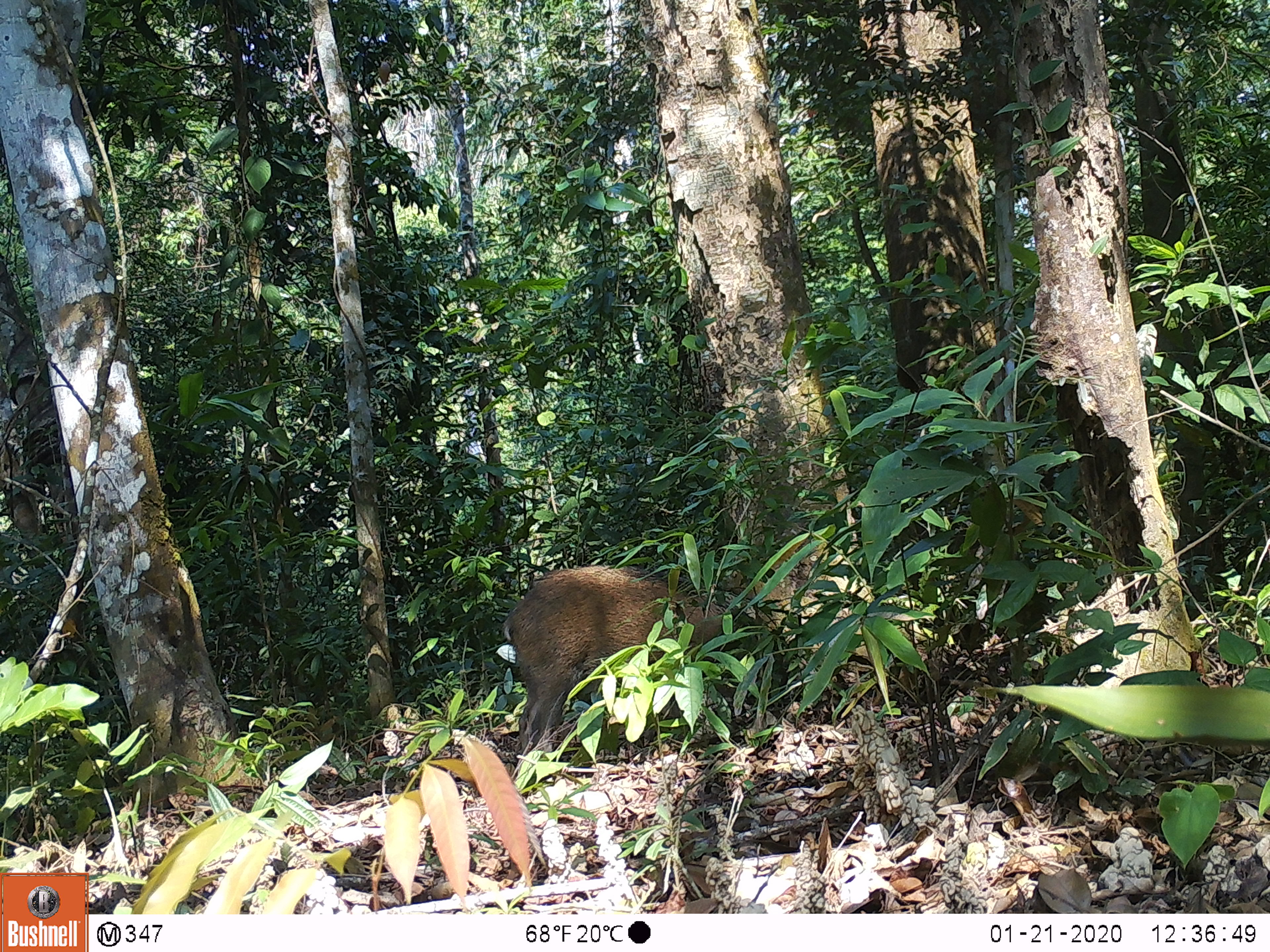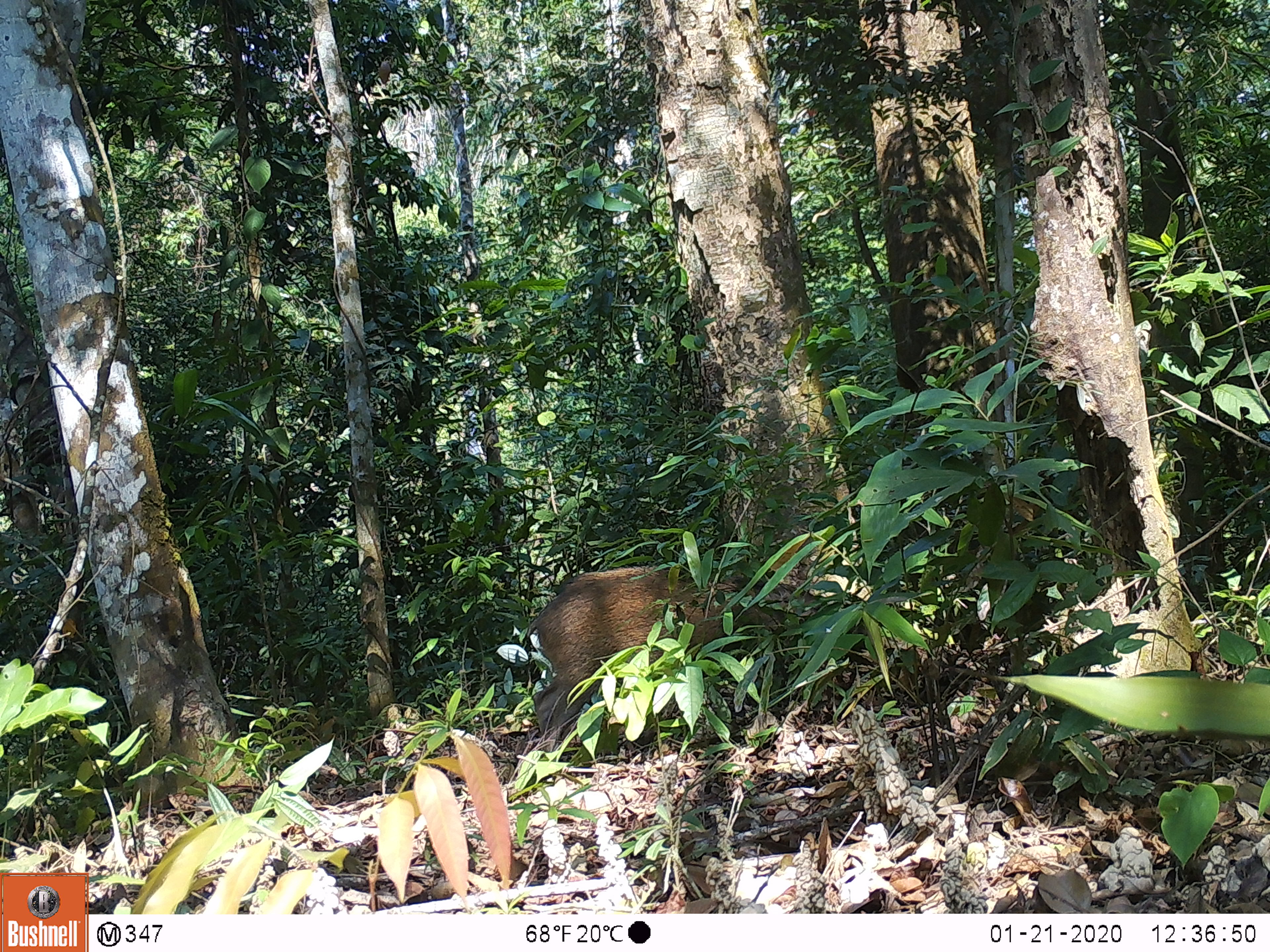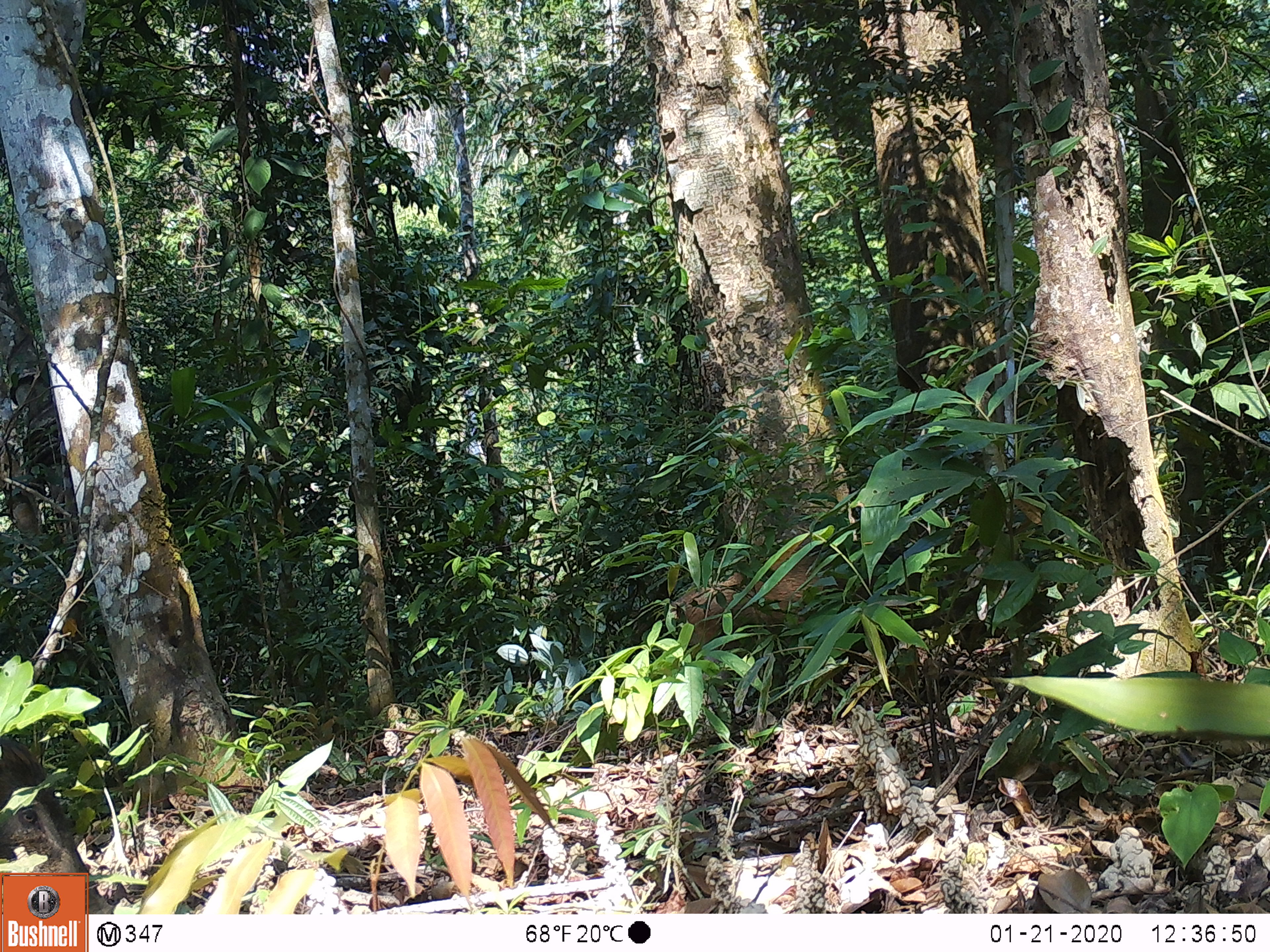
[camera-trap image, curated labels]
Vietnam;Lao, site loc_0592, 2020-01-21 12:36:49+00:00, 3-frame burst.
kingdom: Animalia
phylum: Chordata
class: Mammalia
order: Artiodactyla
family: Suidae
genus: Sus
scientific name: Sus scrofa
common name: eurasian wild pig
Eurasian wild pig (Sus scrofa). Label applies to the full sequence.